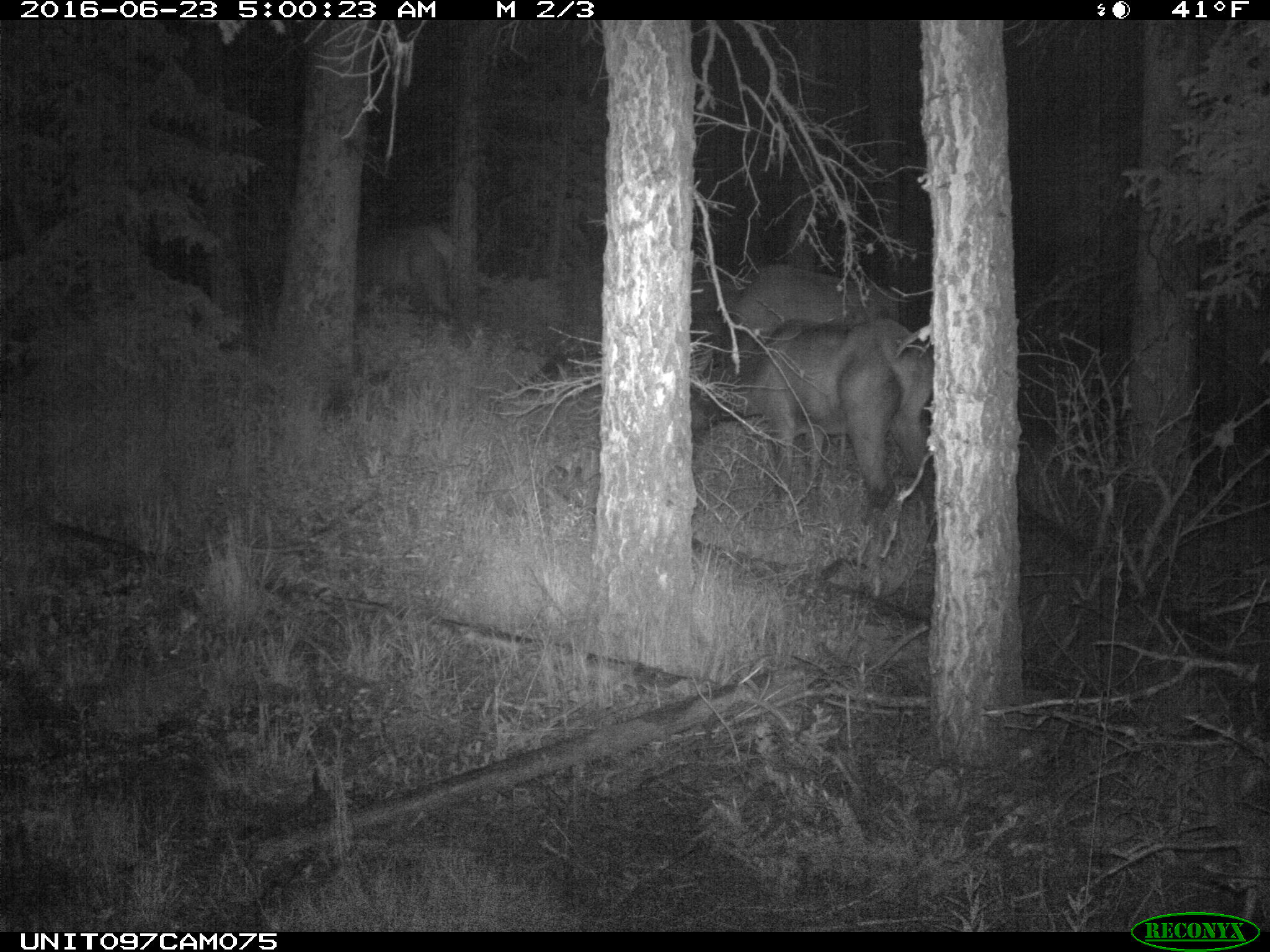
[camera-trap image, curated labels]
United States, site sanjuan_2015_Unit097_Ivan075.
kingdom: Animalia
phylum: Chordata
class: Mammalia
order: Artiodactyla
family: Cervidae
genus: Cervus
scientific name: Cervus elaphus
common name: red deer